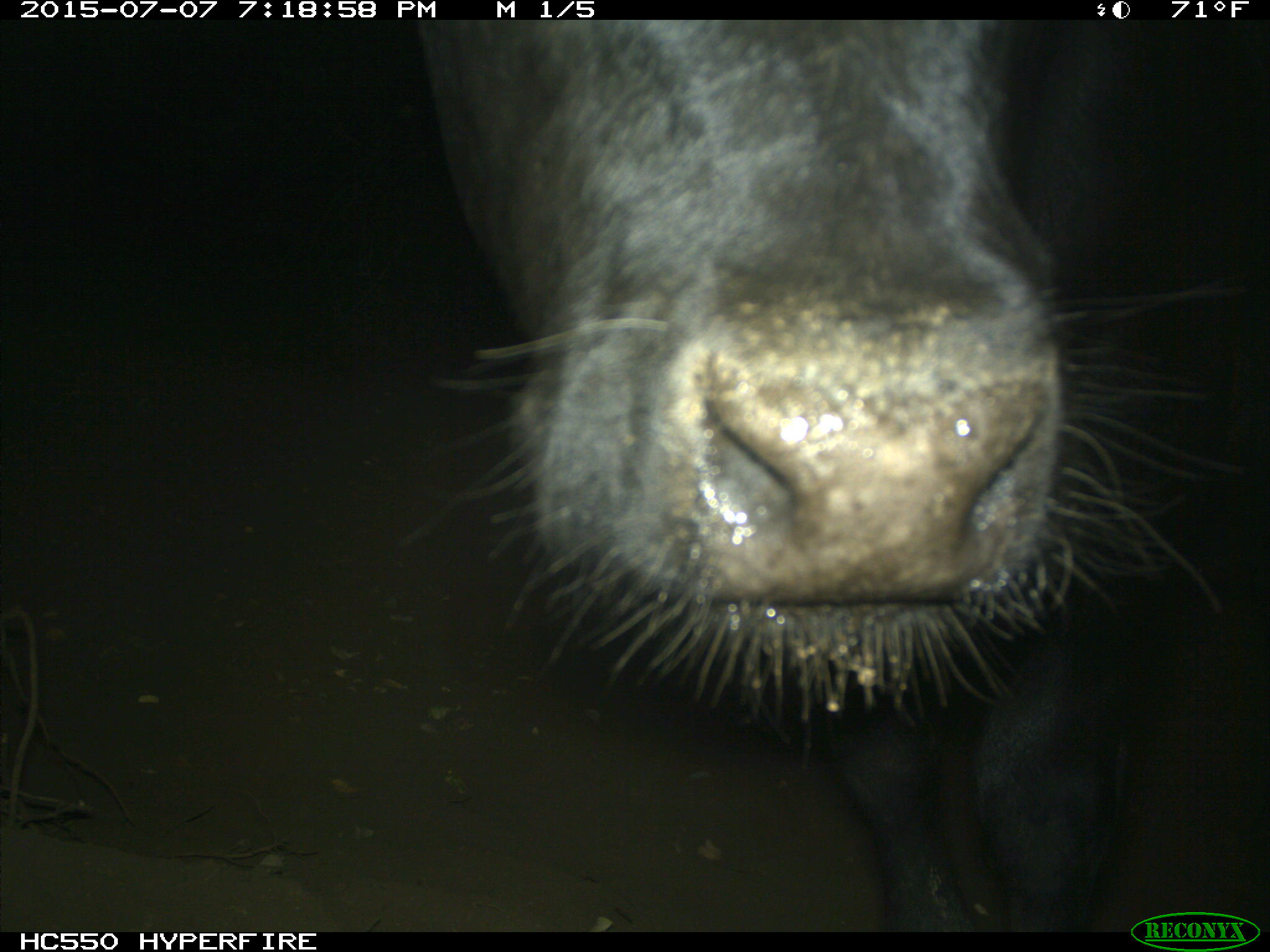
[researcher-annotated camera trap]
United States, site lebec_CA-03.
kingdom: Animalia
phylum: Chordata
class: Mammalia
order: Artiodactyla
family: Bovidae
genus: Bos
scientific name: Bos taurus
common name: domestic cow